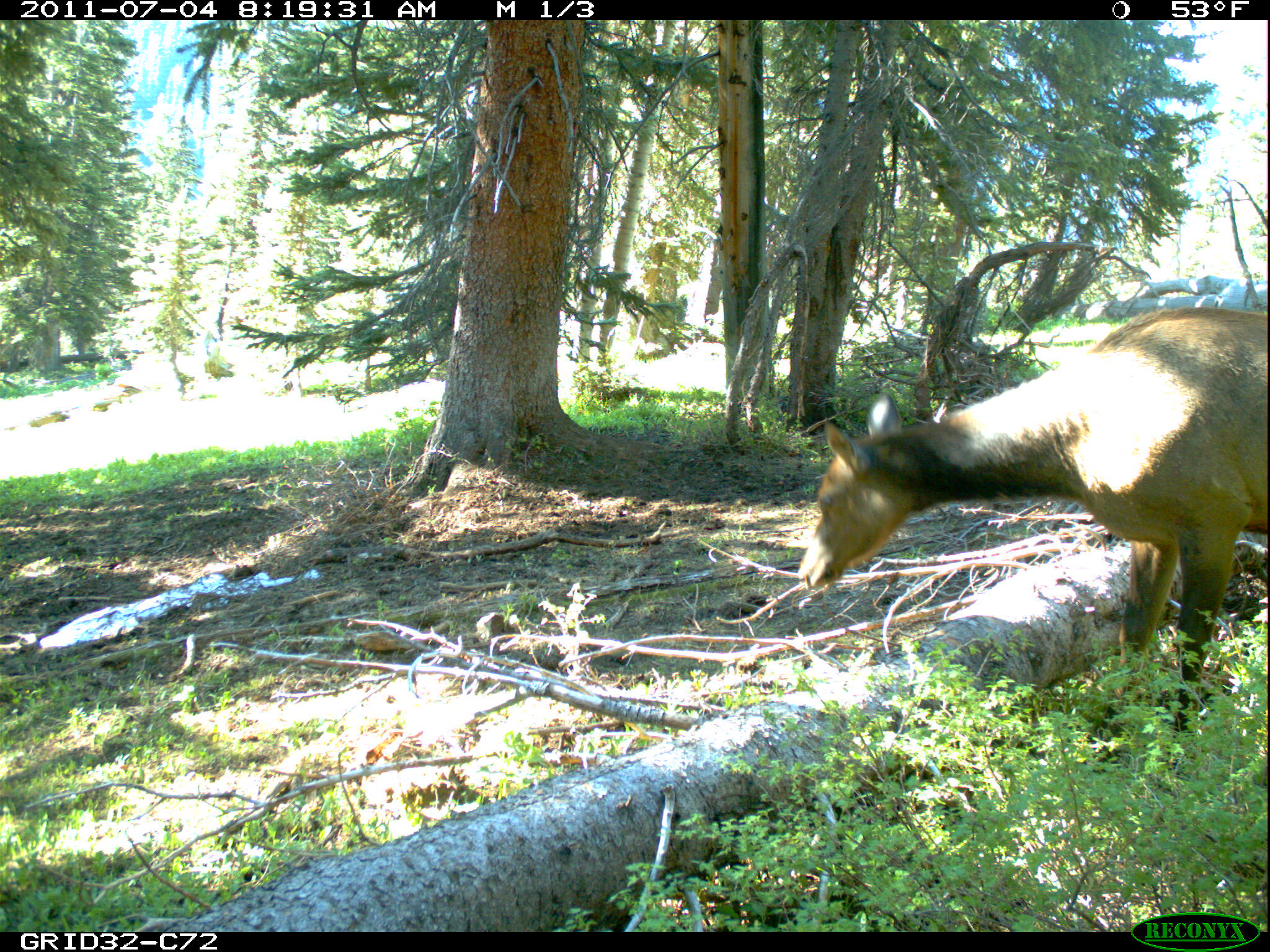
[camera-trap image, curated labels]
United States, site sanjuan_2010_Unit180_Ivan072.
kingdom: Animalia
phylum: Chordata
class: Mammalia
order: Artiodactyla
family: Cervidae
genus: Cervus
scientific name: Cervus elaphus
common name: red deer